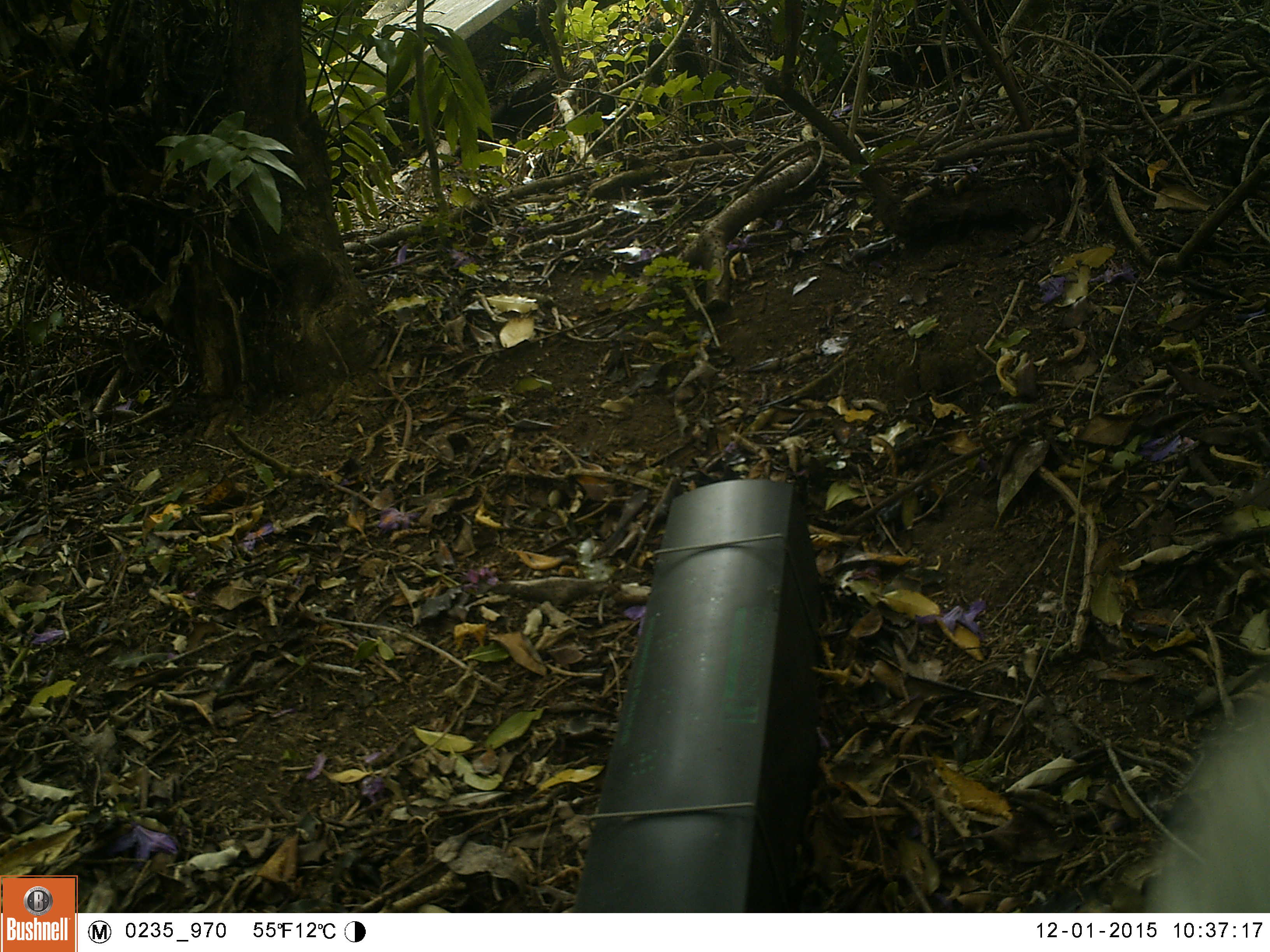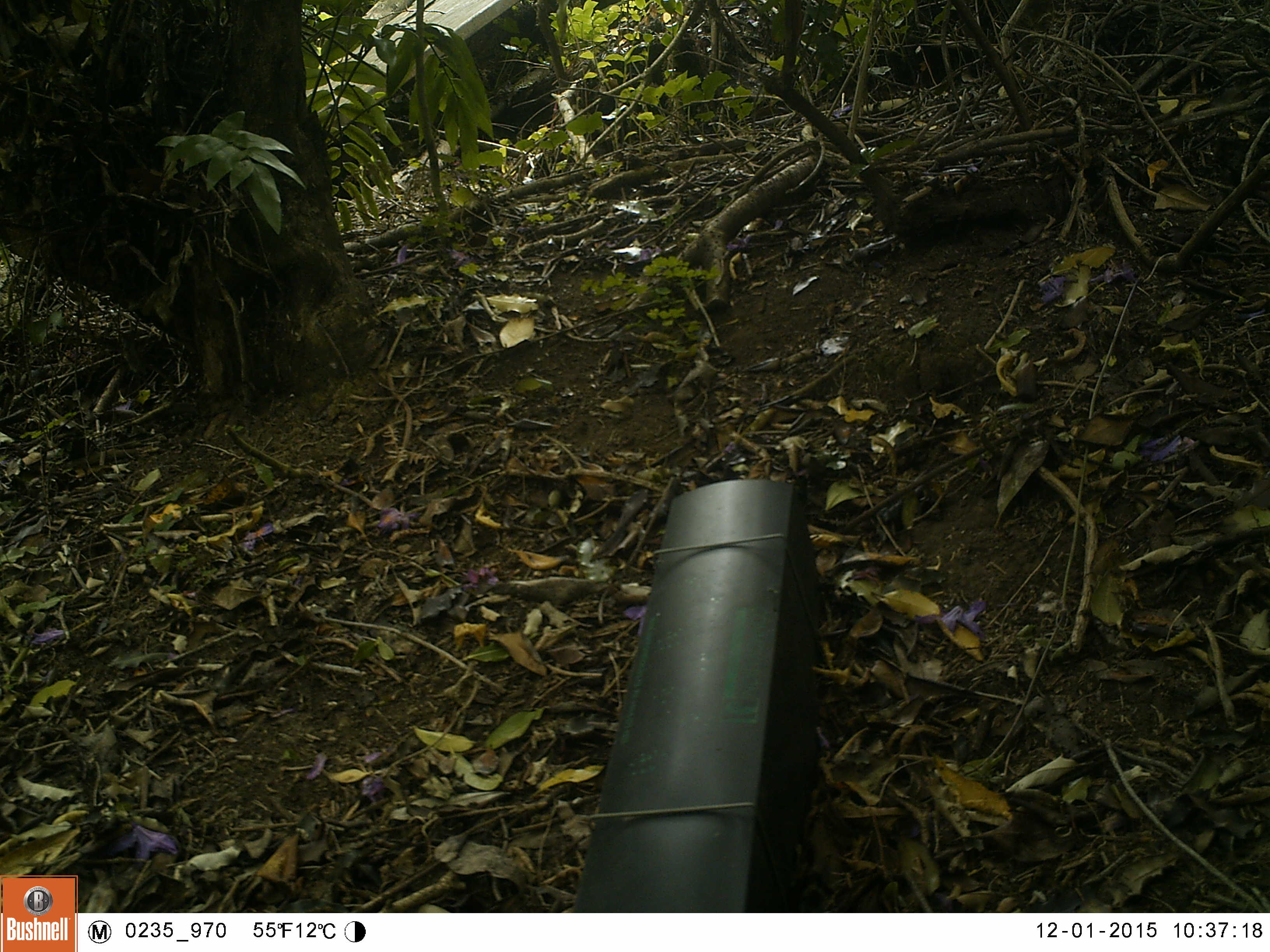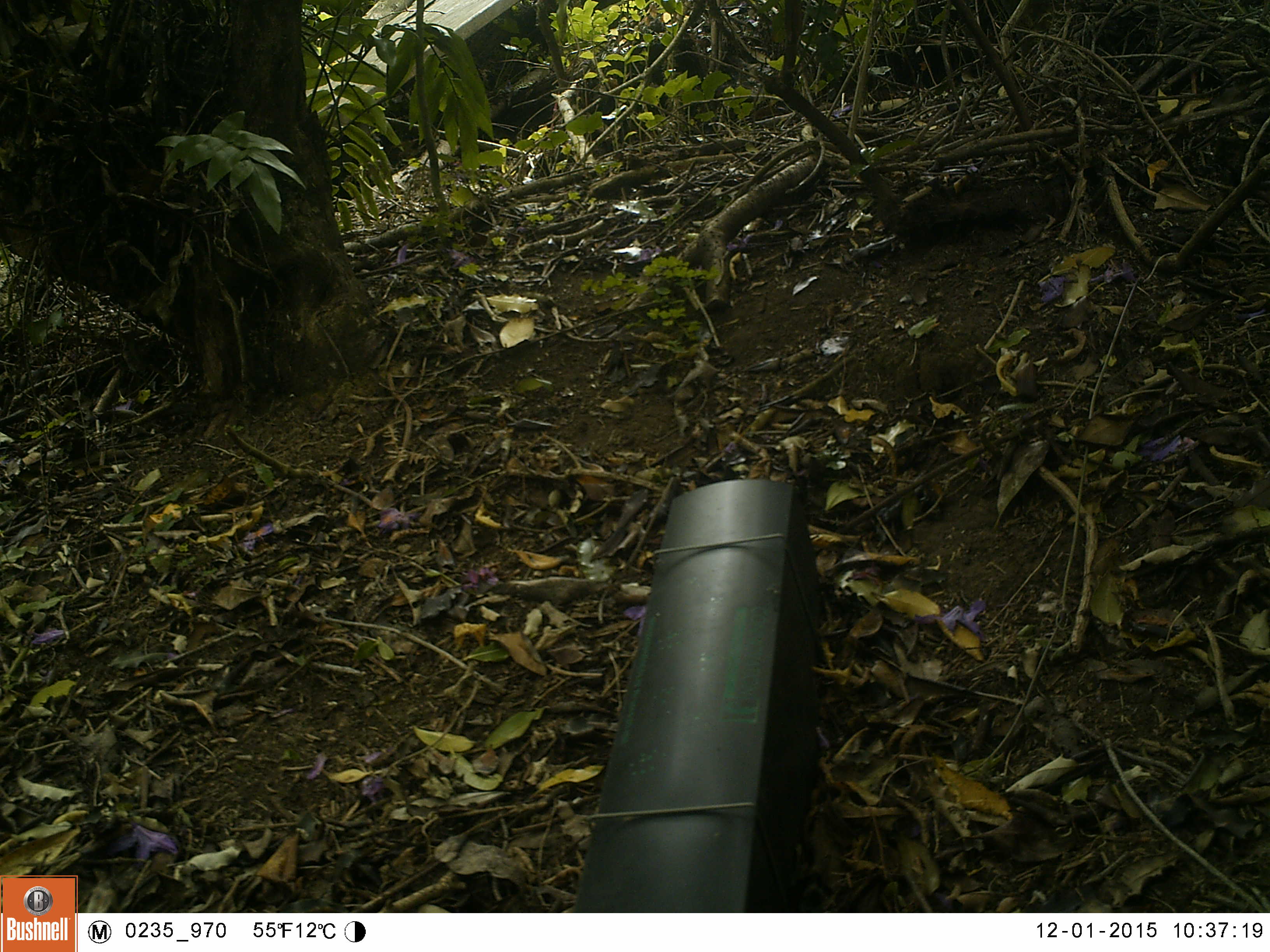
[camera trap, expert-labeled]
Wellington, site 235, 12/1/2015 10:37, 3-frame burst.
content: unidentified animal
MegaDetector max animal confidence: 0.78